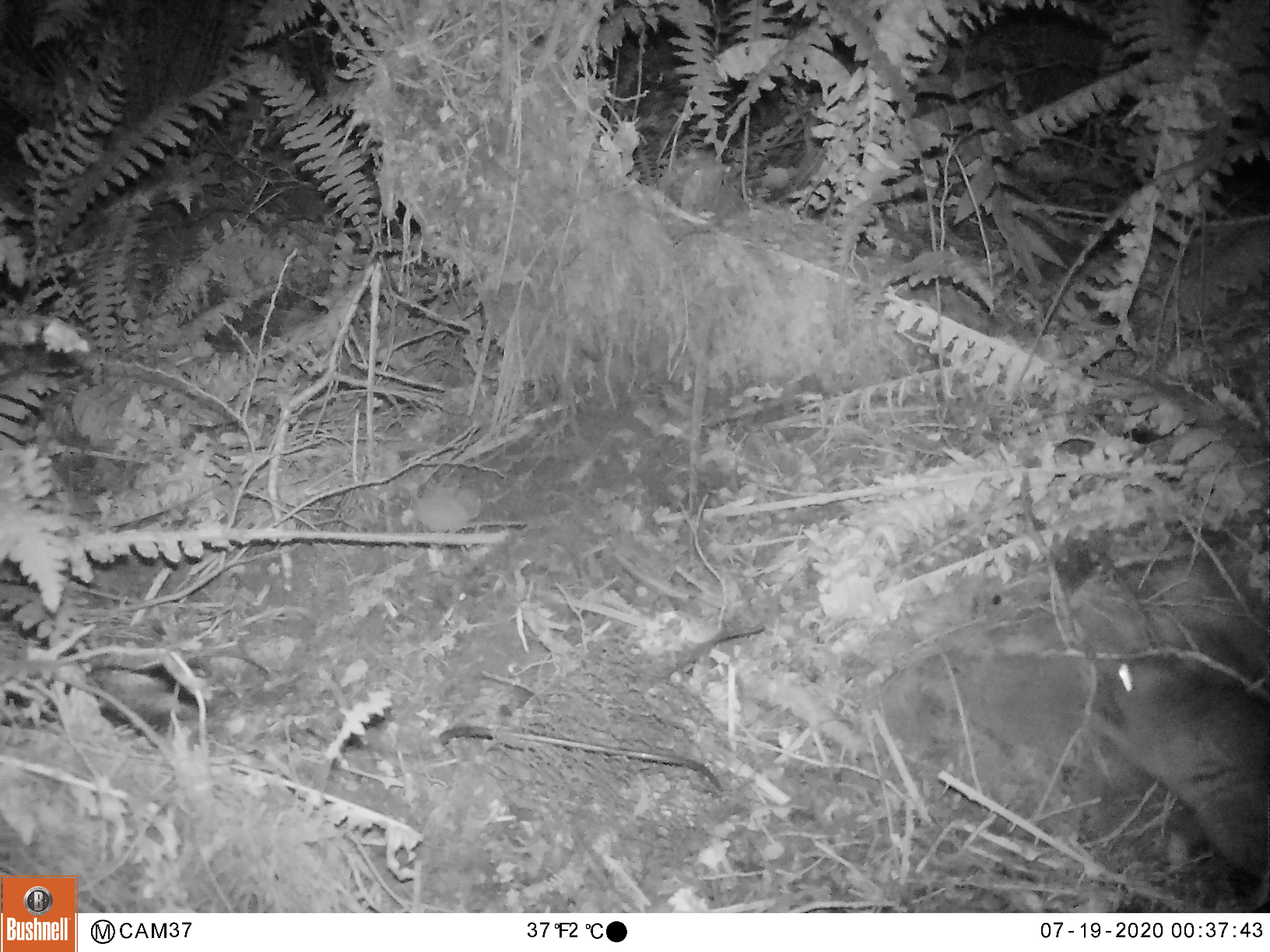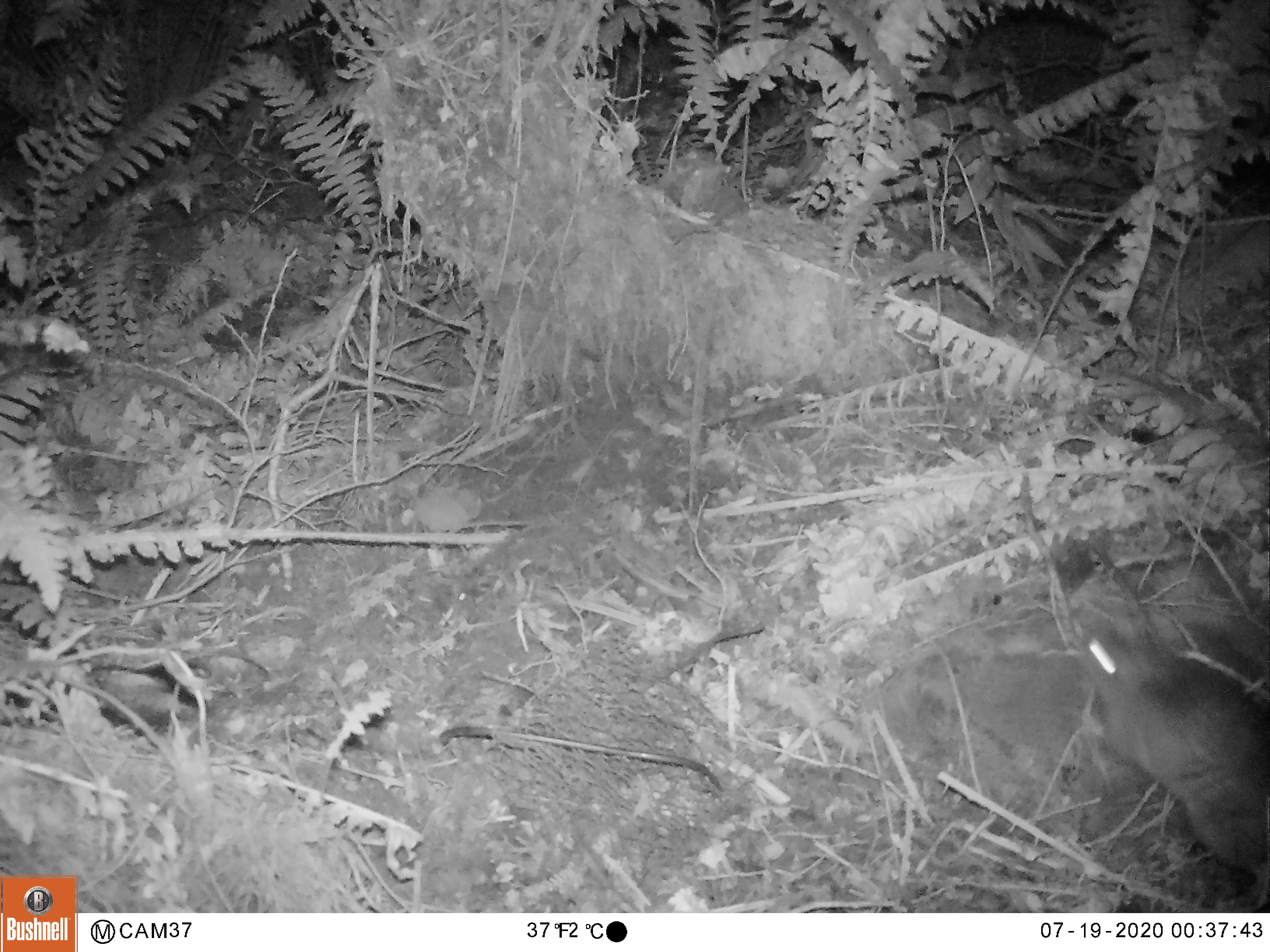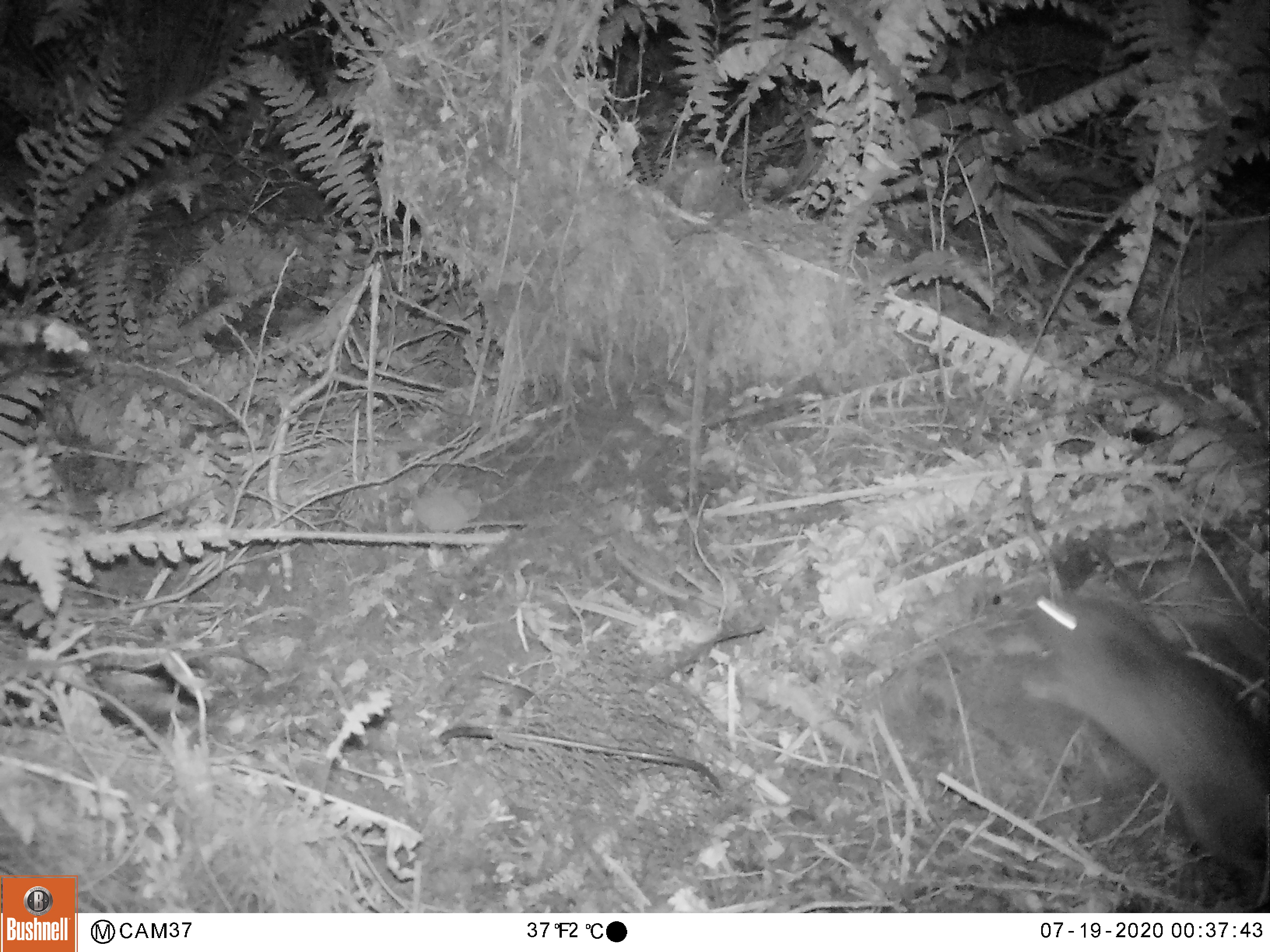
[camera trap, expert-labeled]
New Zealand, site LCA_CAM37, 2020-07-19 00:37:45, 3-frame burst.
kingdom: Animalia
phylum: Chordata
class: Mammalia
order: Rodentia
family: Muridae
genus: Rattus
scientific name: Rattus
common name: rat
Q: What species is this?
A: Rat (Rattus).